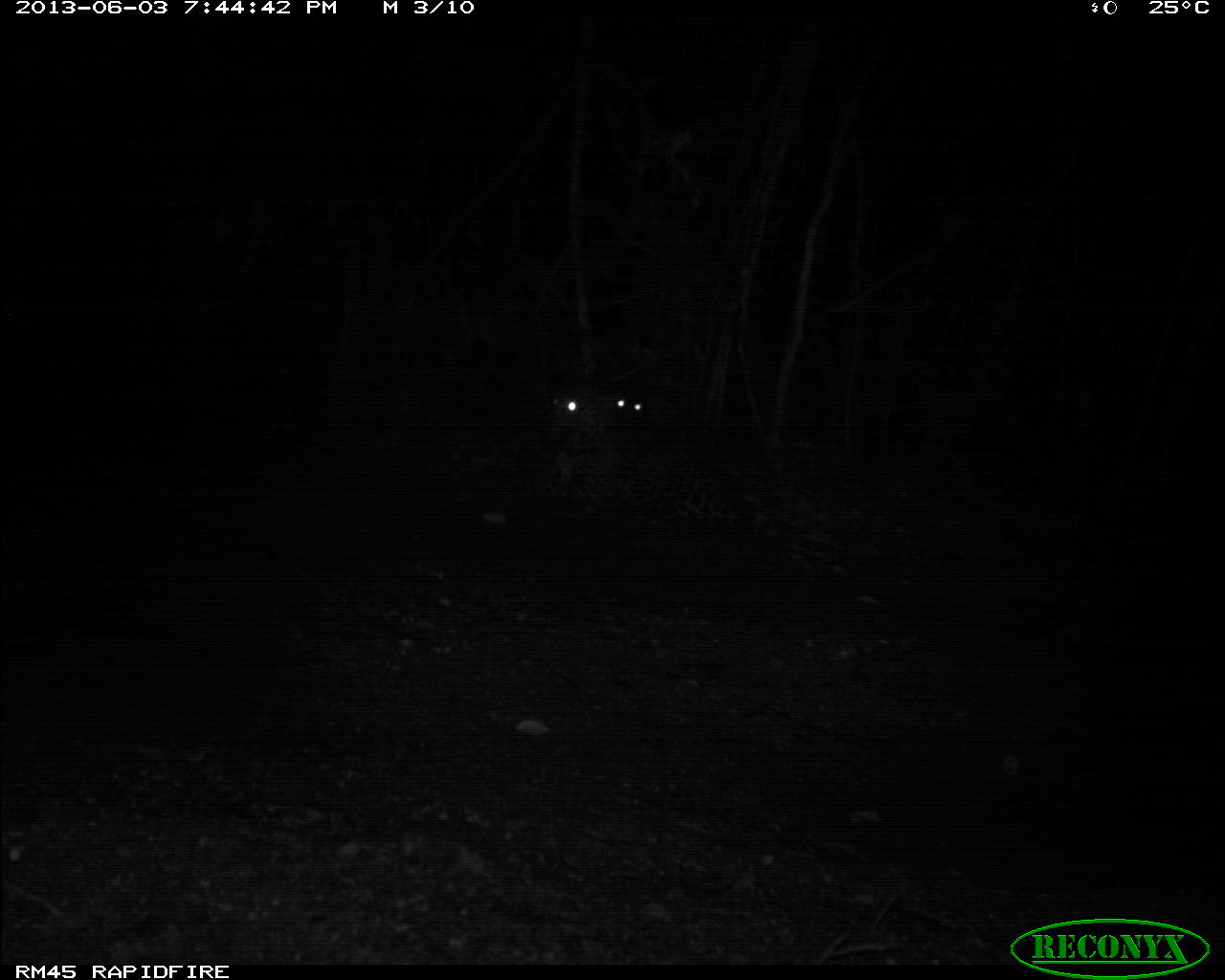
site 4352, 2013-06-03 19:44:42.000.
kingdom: Animalia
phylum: Chordata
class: Mammalia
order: Carnivora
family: Felidae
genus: Panthera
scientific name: Panthera onca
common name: jaguar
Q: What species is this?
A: Panthera onca (jaguar).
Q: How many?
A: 2.